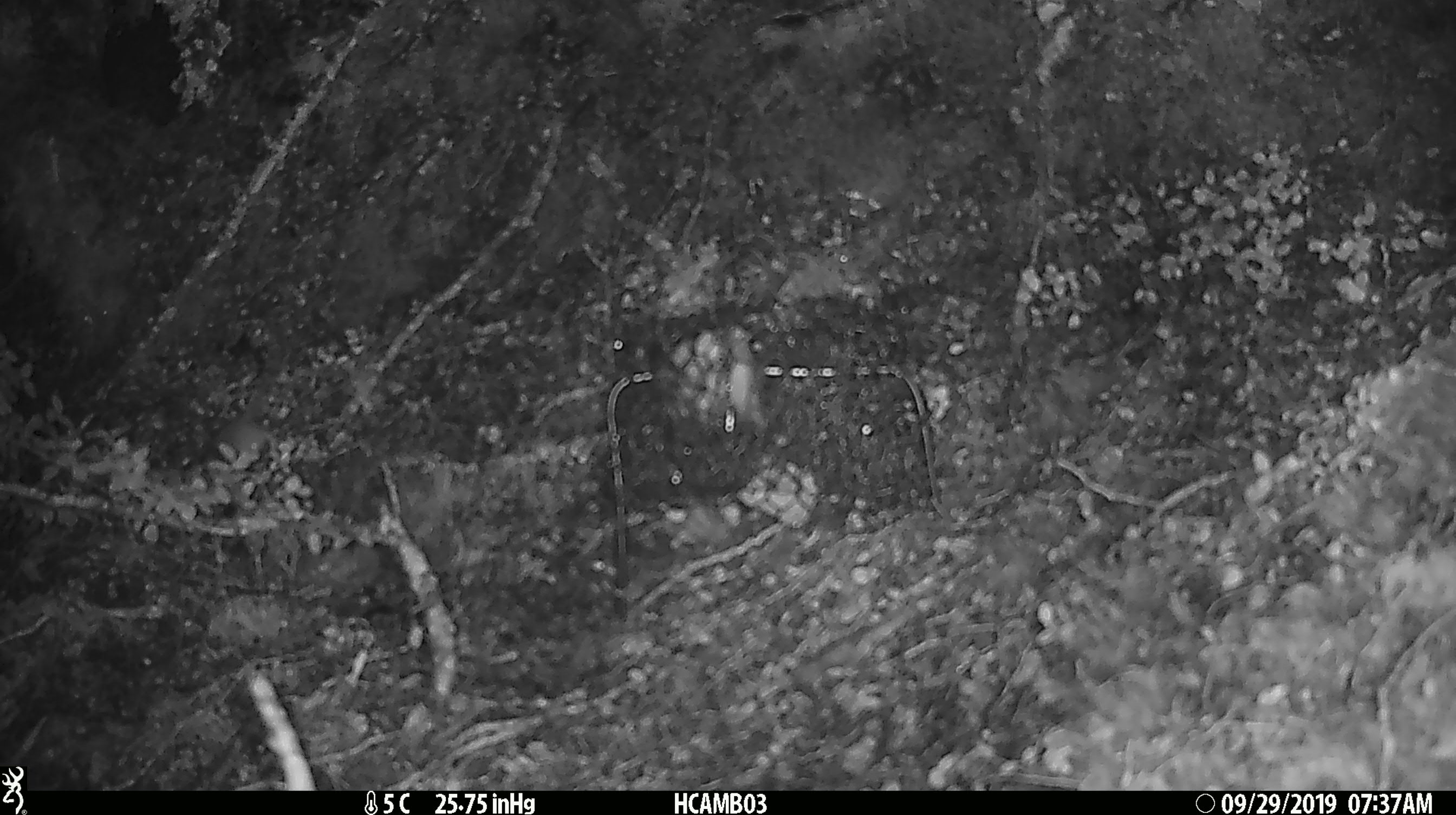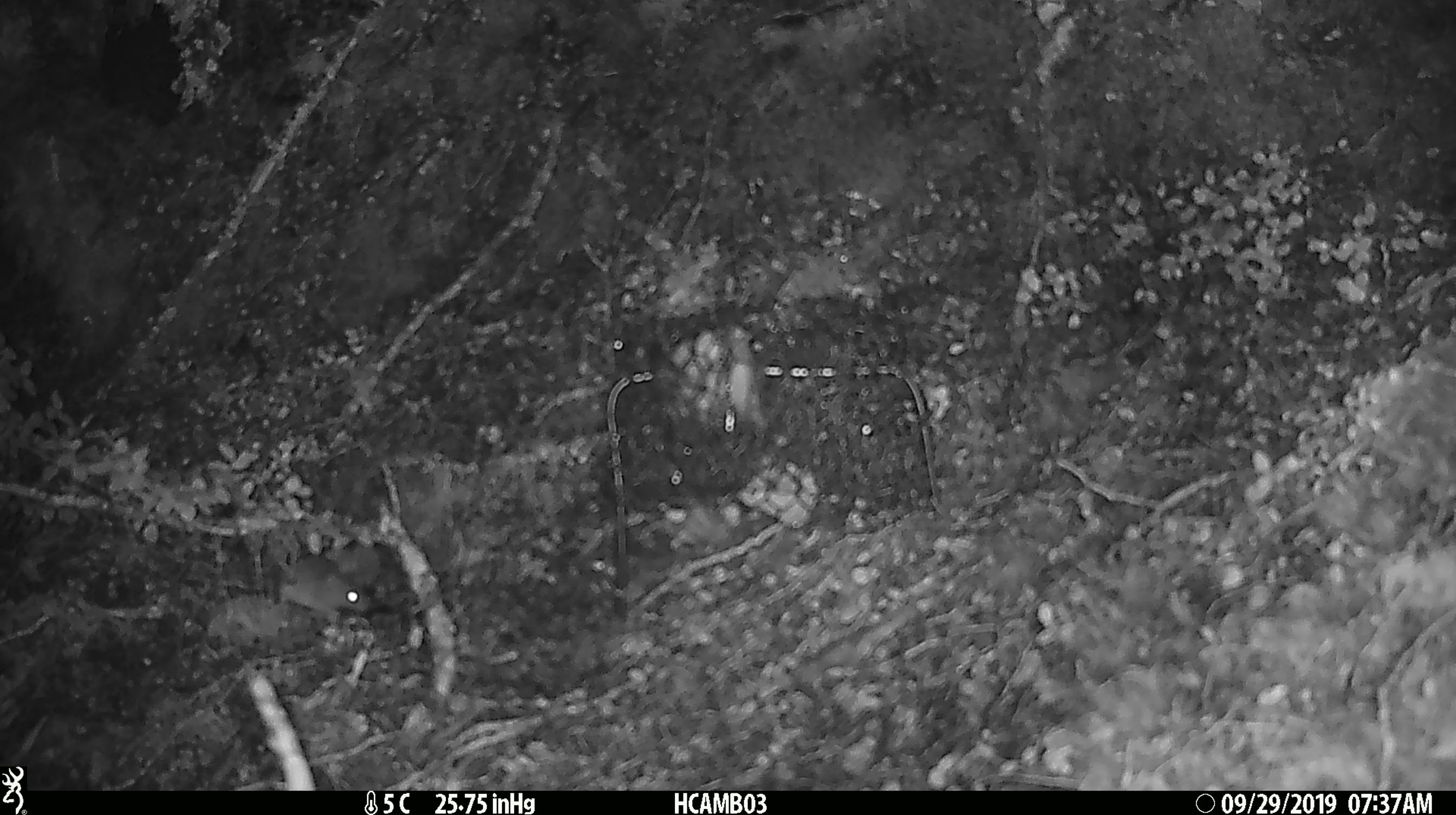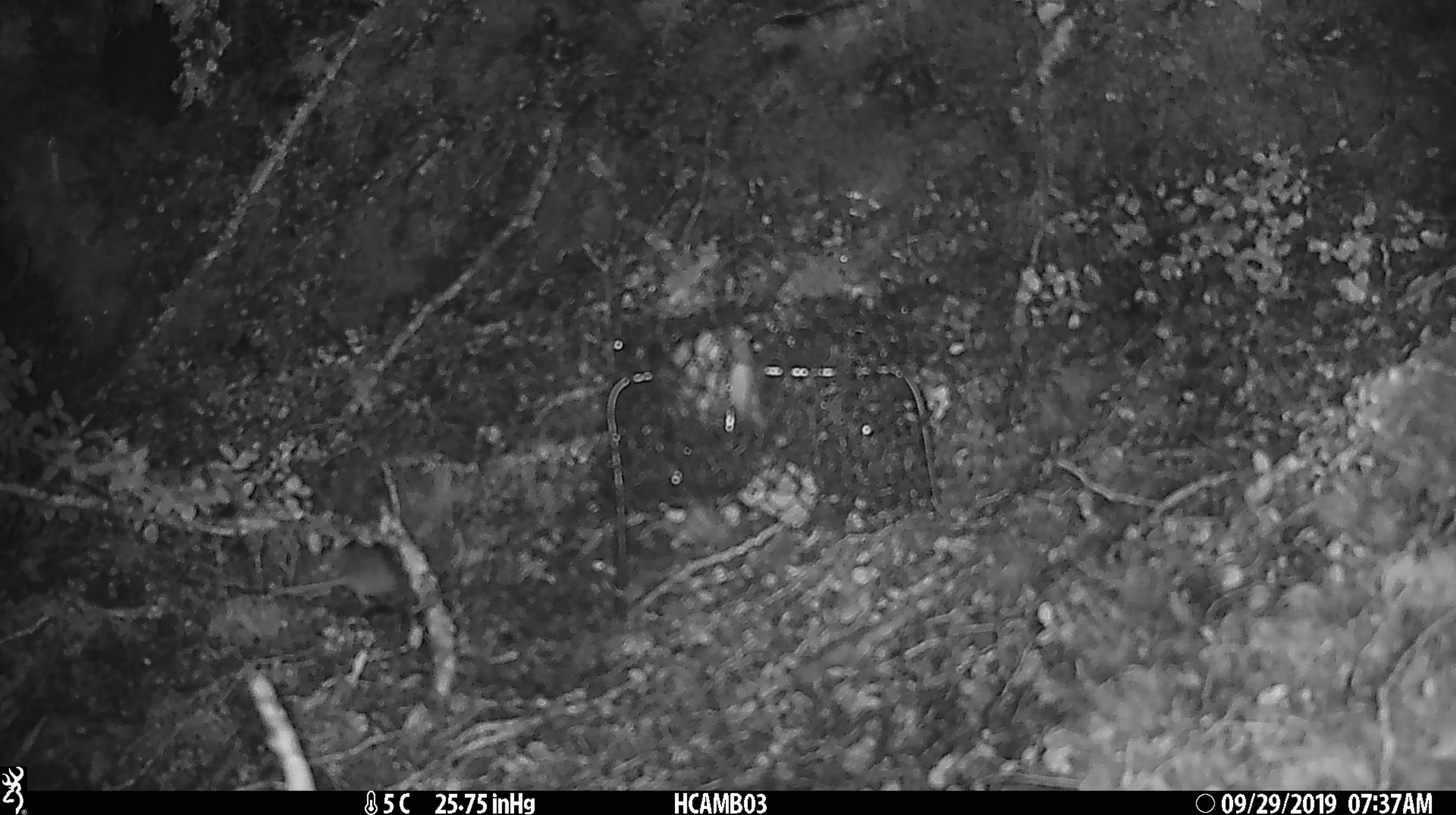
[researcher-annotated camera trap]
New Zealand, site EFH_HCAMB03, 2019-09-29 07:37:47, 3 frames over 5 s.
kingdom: Animalia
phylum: Chordata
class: Mammalia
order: Rodentia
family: Muridae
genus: Mus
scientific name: Mus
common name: mouse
Mouse (Mus).